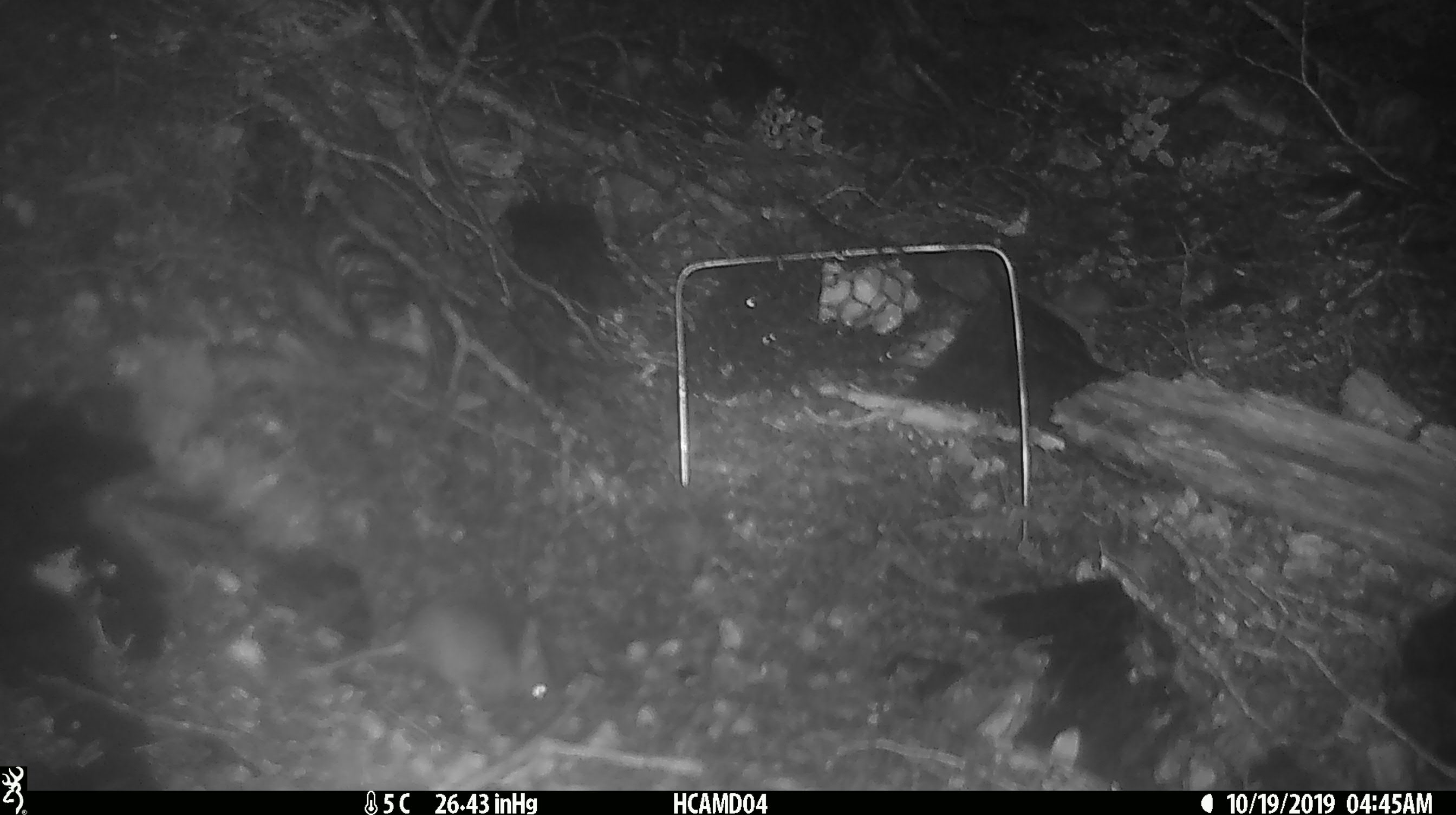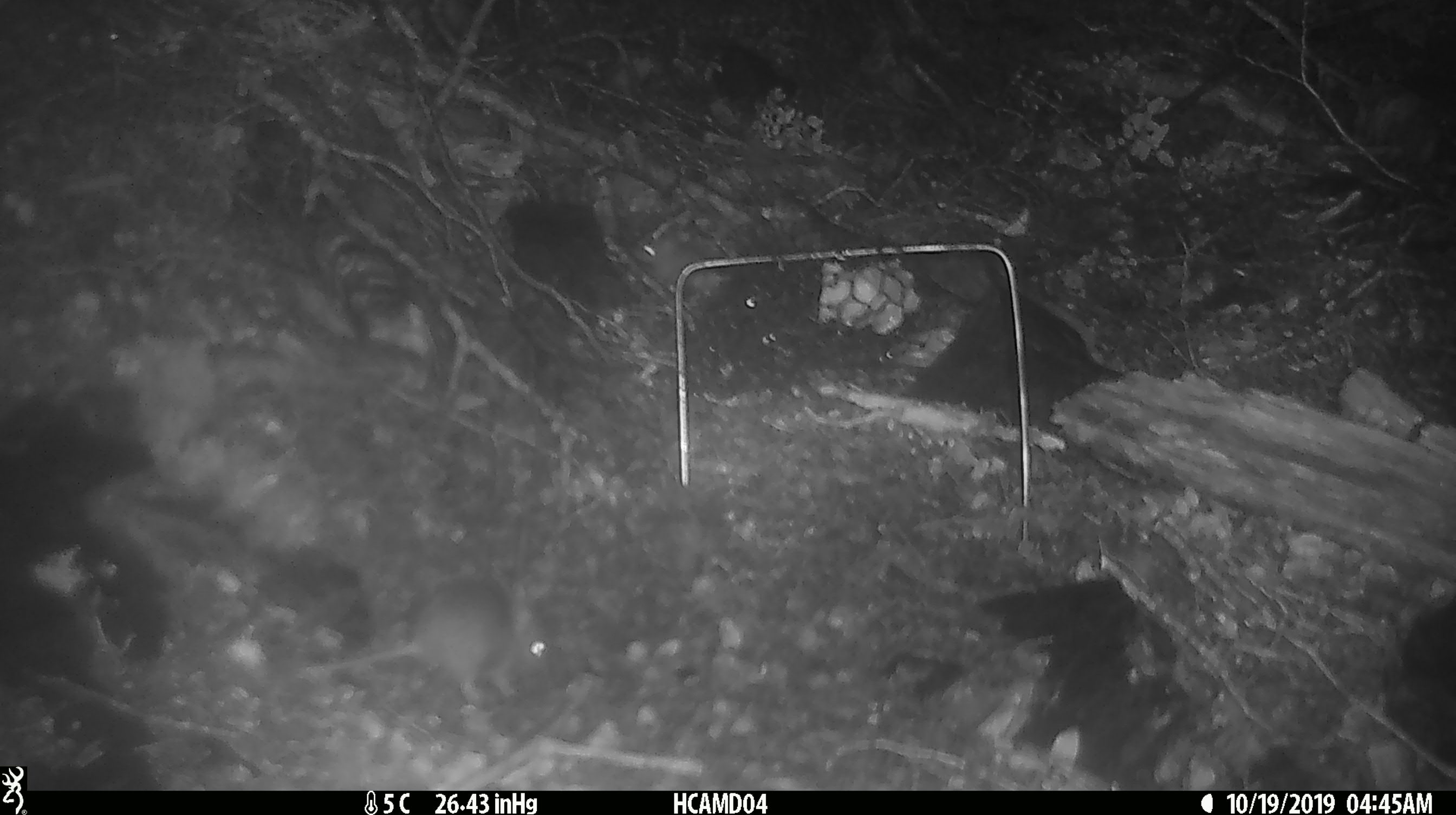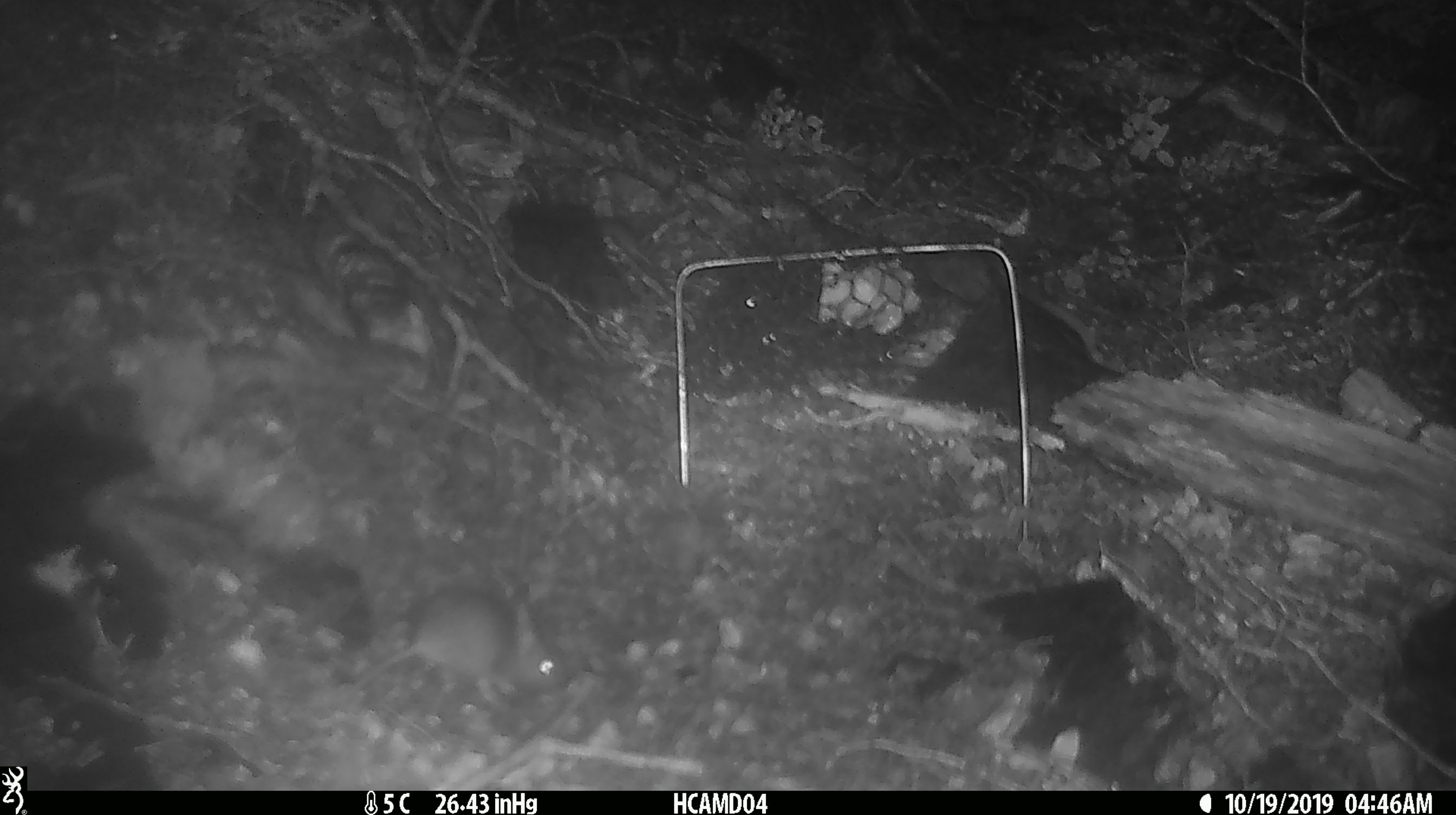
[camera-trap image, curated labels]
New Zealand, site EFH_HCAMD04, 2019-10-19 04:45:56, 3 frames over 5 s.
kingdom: Animalia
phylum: Chordata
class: Mammalia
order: Rodentia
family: Muridae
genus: Mus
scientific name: Mus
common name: mouse